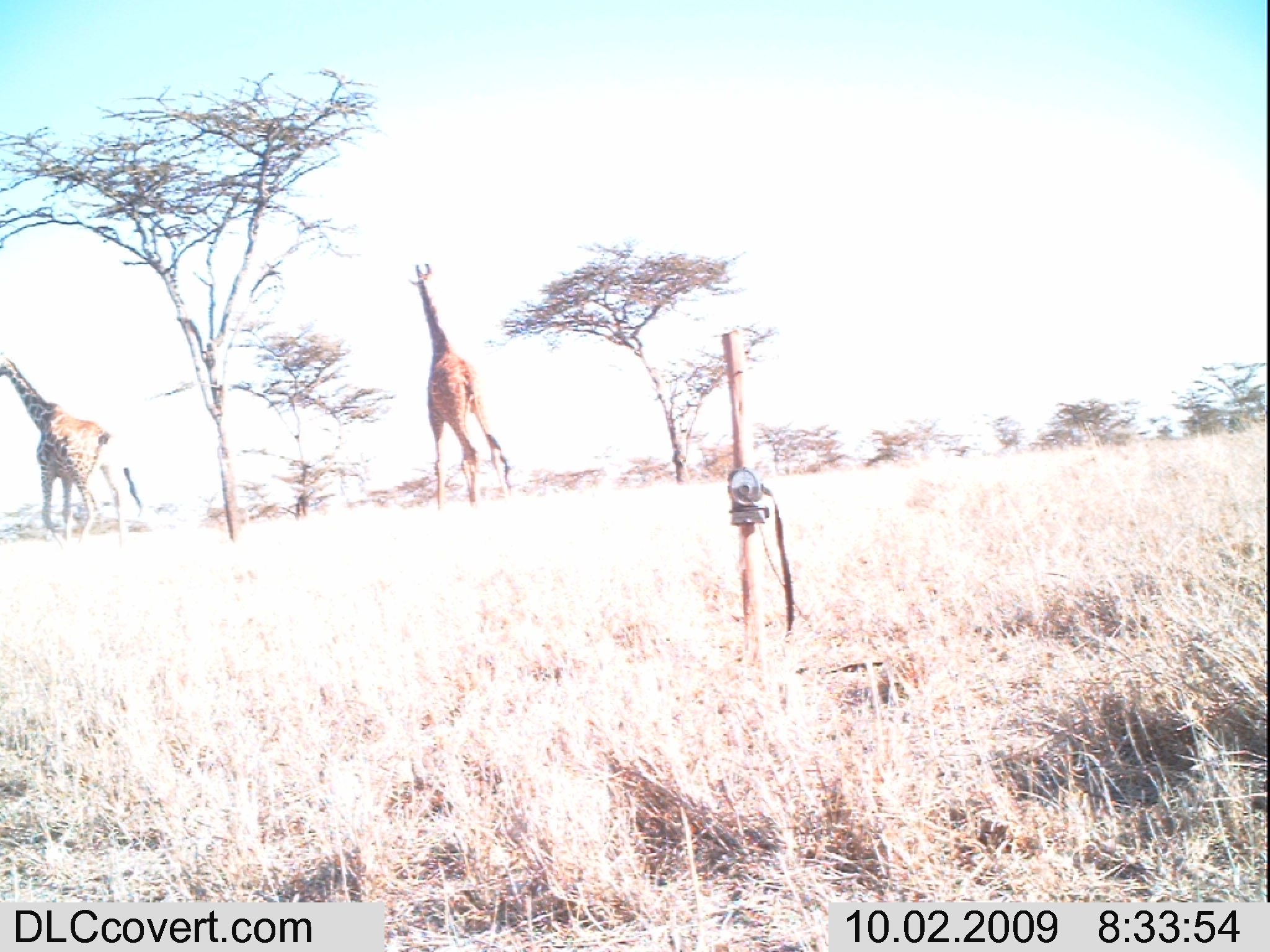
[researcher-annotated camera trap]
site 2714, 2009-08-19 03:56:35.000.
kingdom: Animalia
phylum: Chordata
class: Mammalia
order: Perissodactyla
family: Equidae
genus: Equus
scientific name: Equus quagga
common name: plains zebra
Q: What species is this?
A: Equus quagga (plains zebra).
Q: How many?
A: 1.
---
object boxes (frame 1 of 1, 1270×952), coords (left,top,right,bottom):
equus quagga: (407,258,515,505); (0,355,139,540)